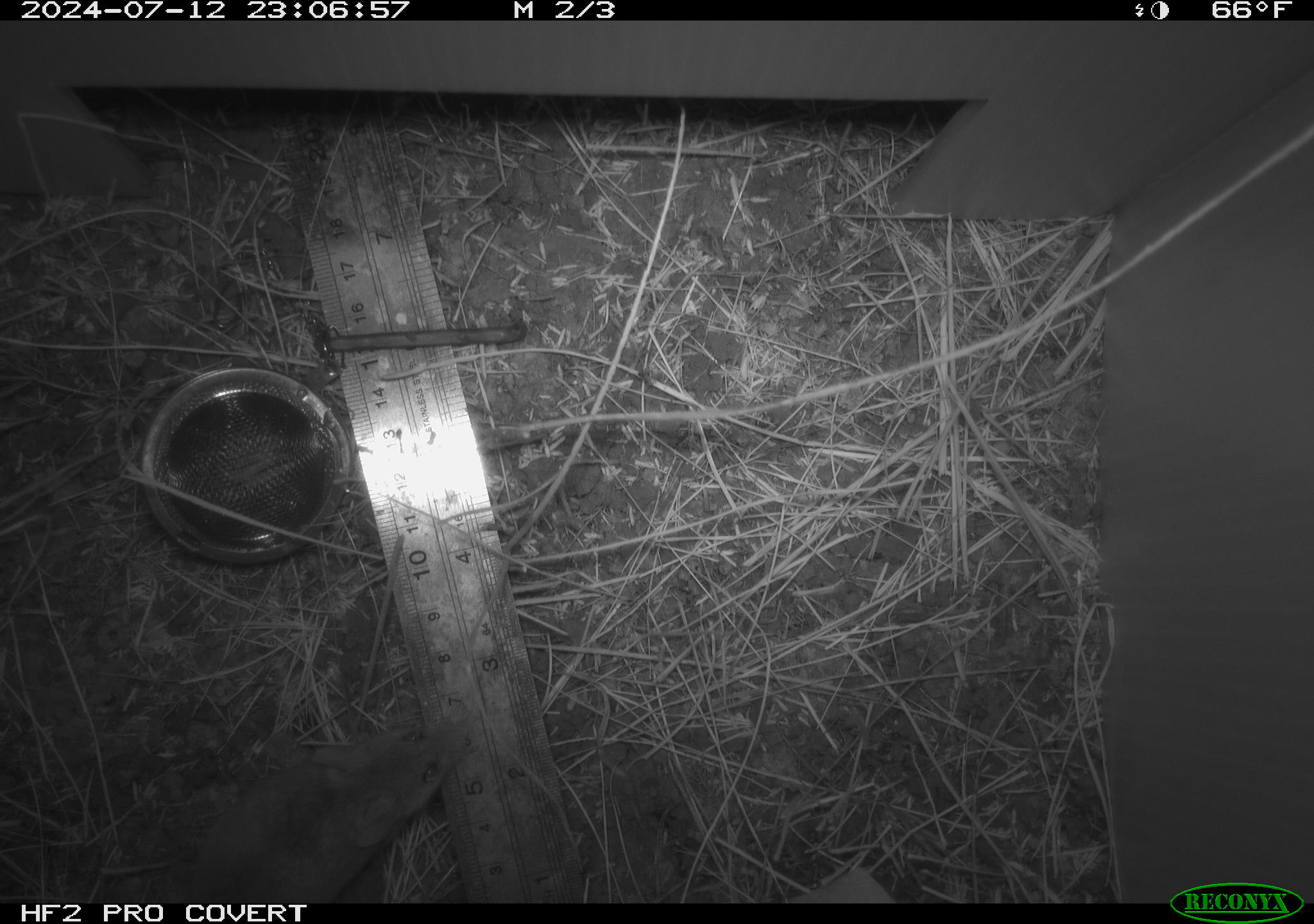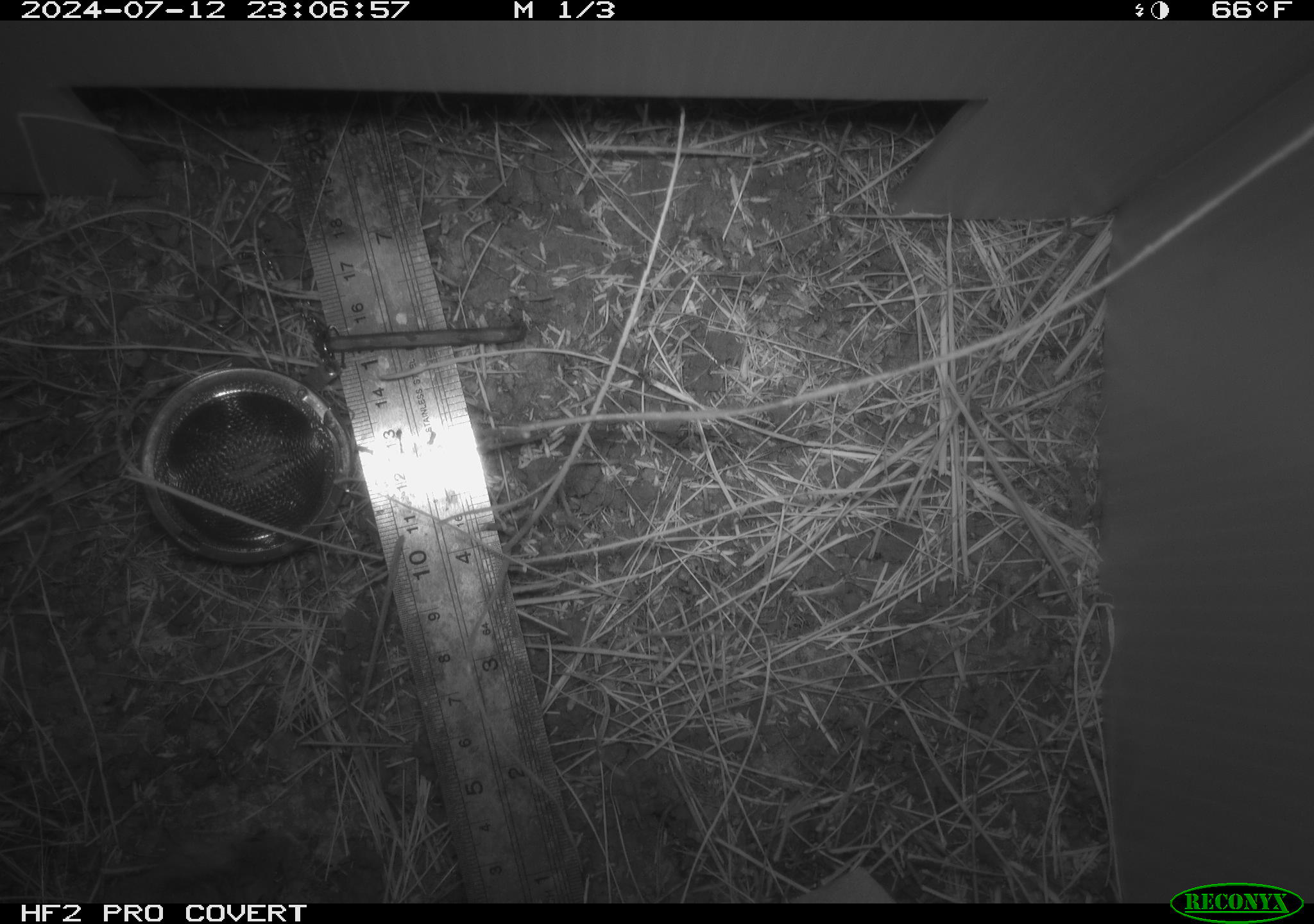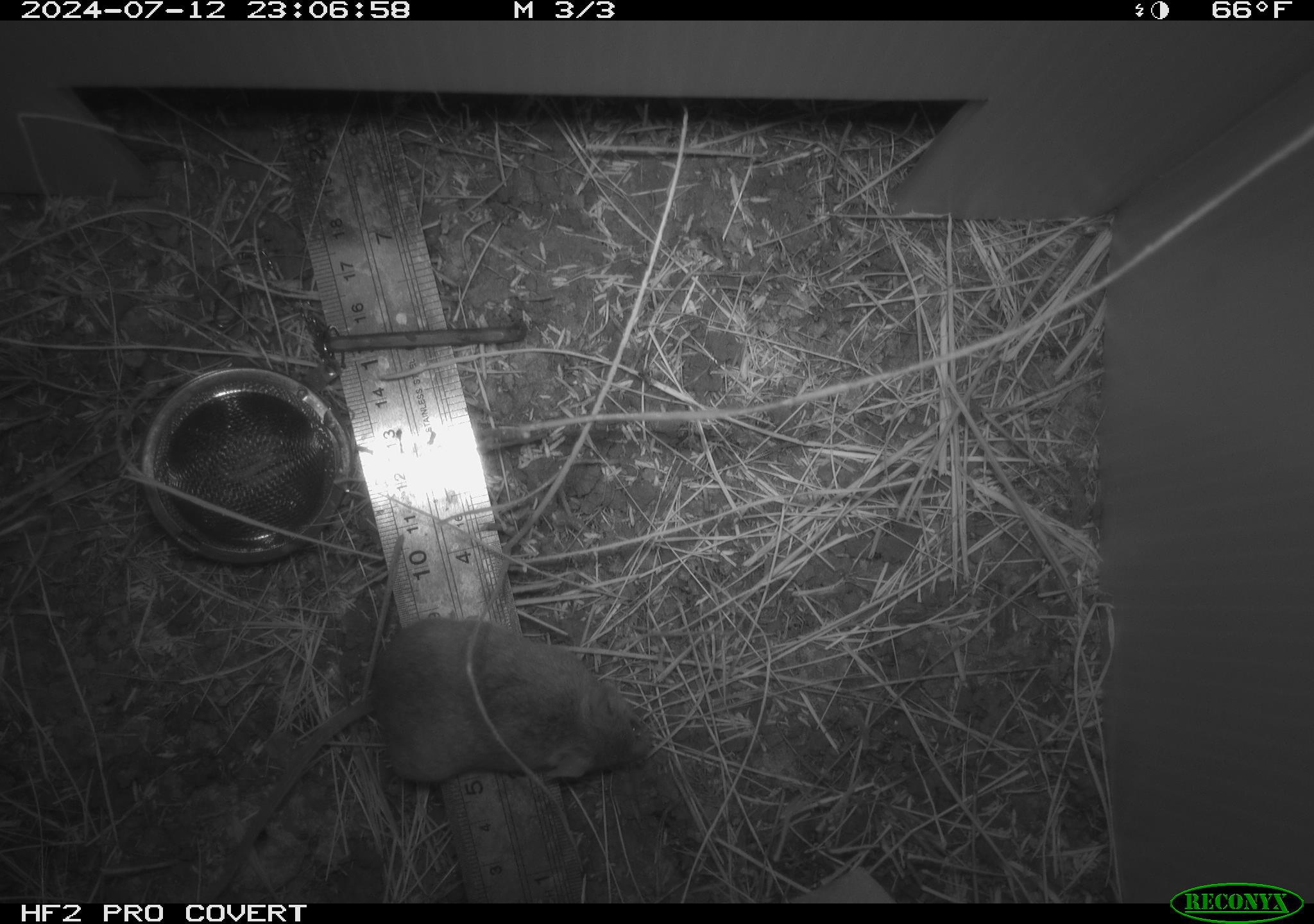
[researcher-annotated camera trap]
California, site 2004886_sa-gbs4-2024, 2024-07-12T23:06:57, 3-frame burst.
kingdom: Animalia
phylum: Chordata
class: Mammalia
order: Rodentia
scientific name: Rodentia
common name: mouse species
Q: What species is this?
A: Mouse species (Rodentia).